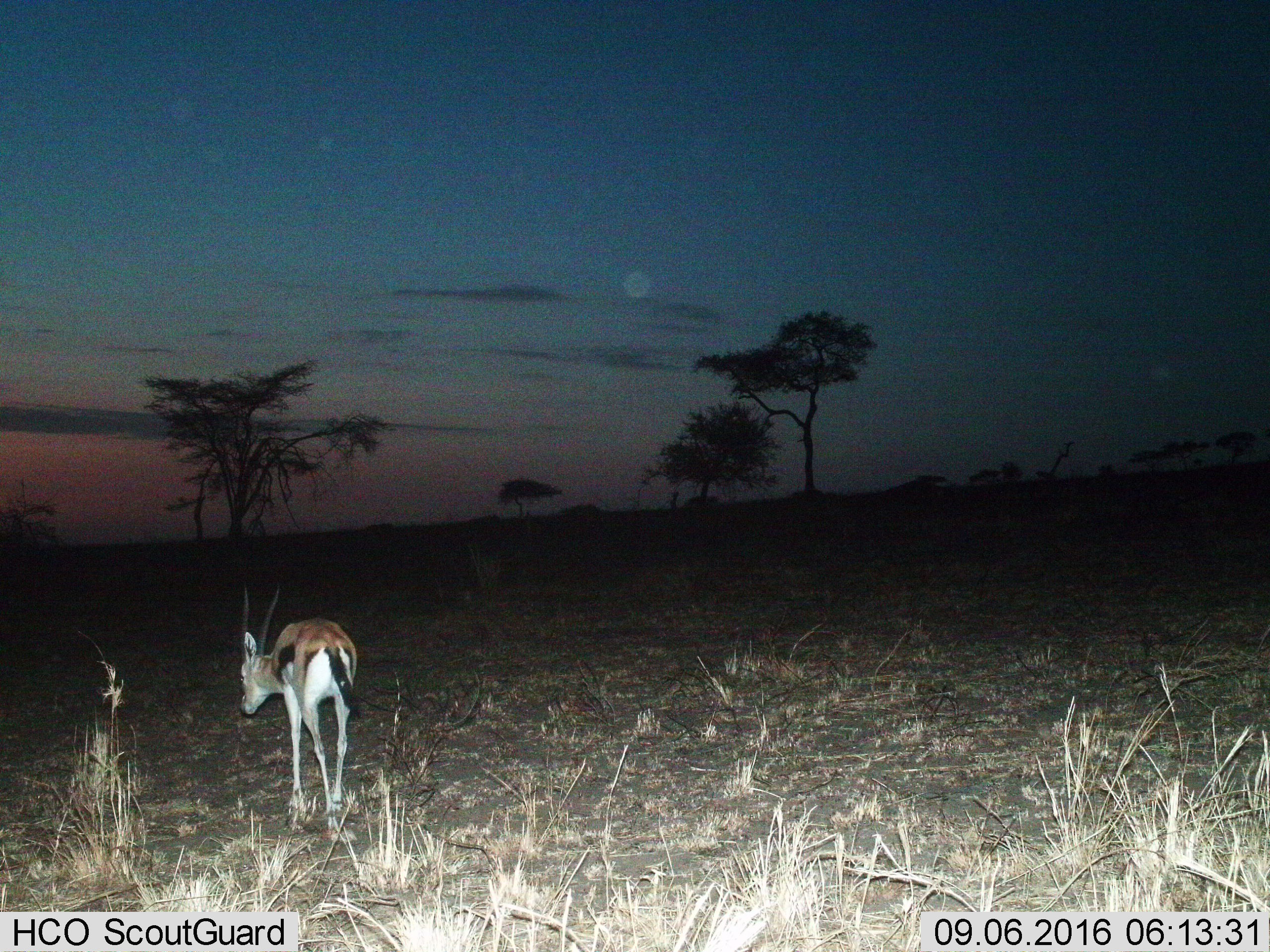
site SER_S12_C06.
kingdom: Animalia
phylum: Chordata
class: Mammalia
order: Artiodactyla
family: Bovidae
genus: Eudorcas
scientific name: Eudorcas thomsonii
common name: thomson's gazelle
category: gazellethomsons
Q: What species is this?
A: Gazellethomsons (thomson's gazelle) (Eudorcas thomsonii).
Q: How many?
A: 1.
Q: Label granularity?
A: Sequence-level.